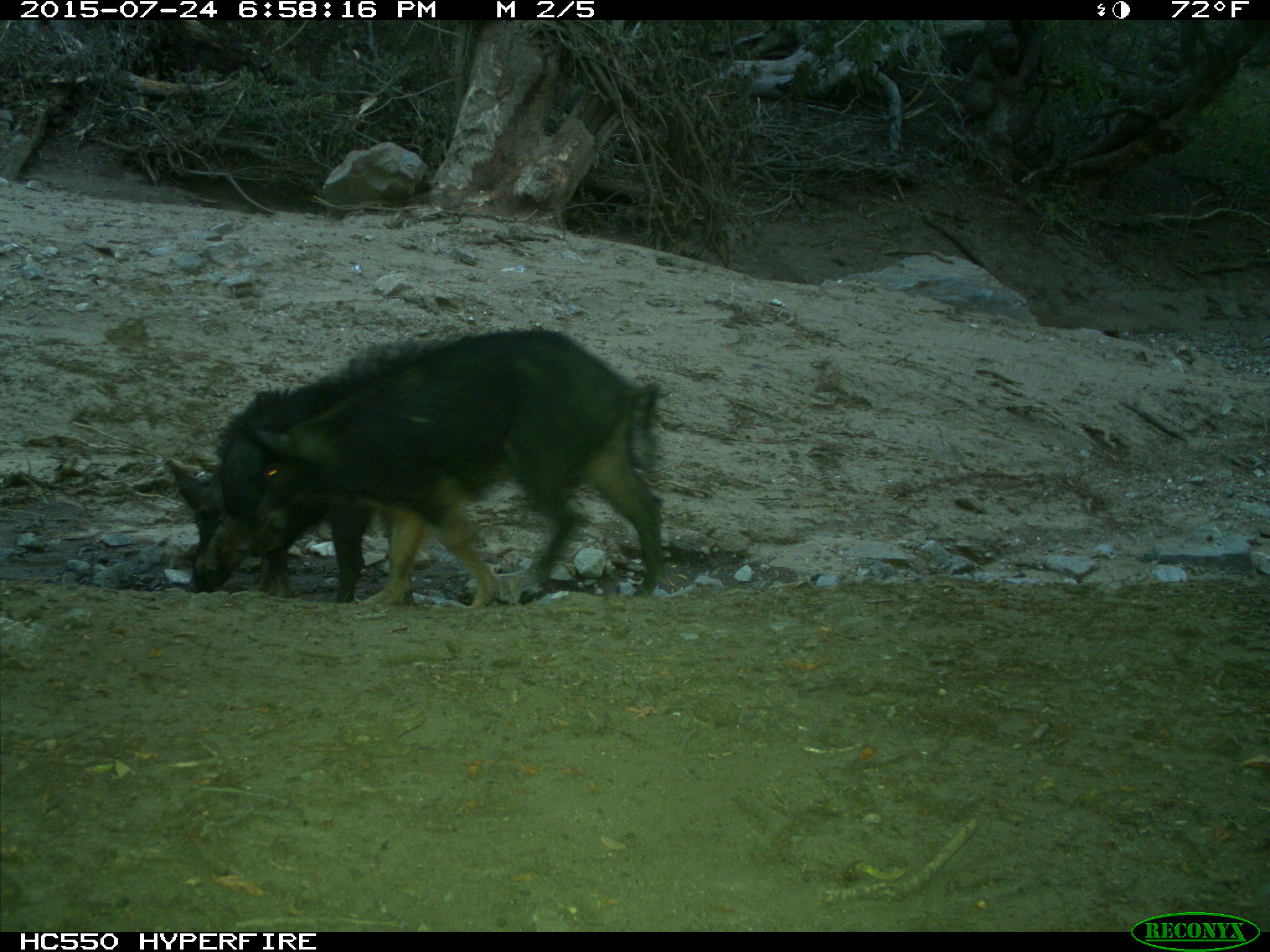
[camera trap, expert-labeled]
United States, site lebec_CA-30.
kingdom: Animalia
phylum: Chordata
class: Mammalia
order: Artiodactyla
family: Suidae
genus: Sus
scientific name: Sus scrofa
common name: wild boar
Sus scrofa (wild boar).